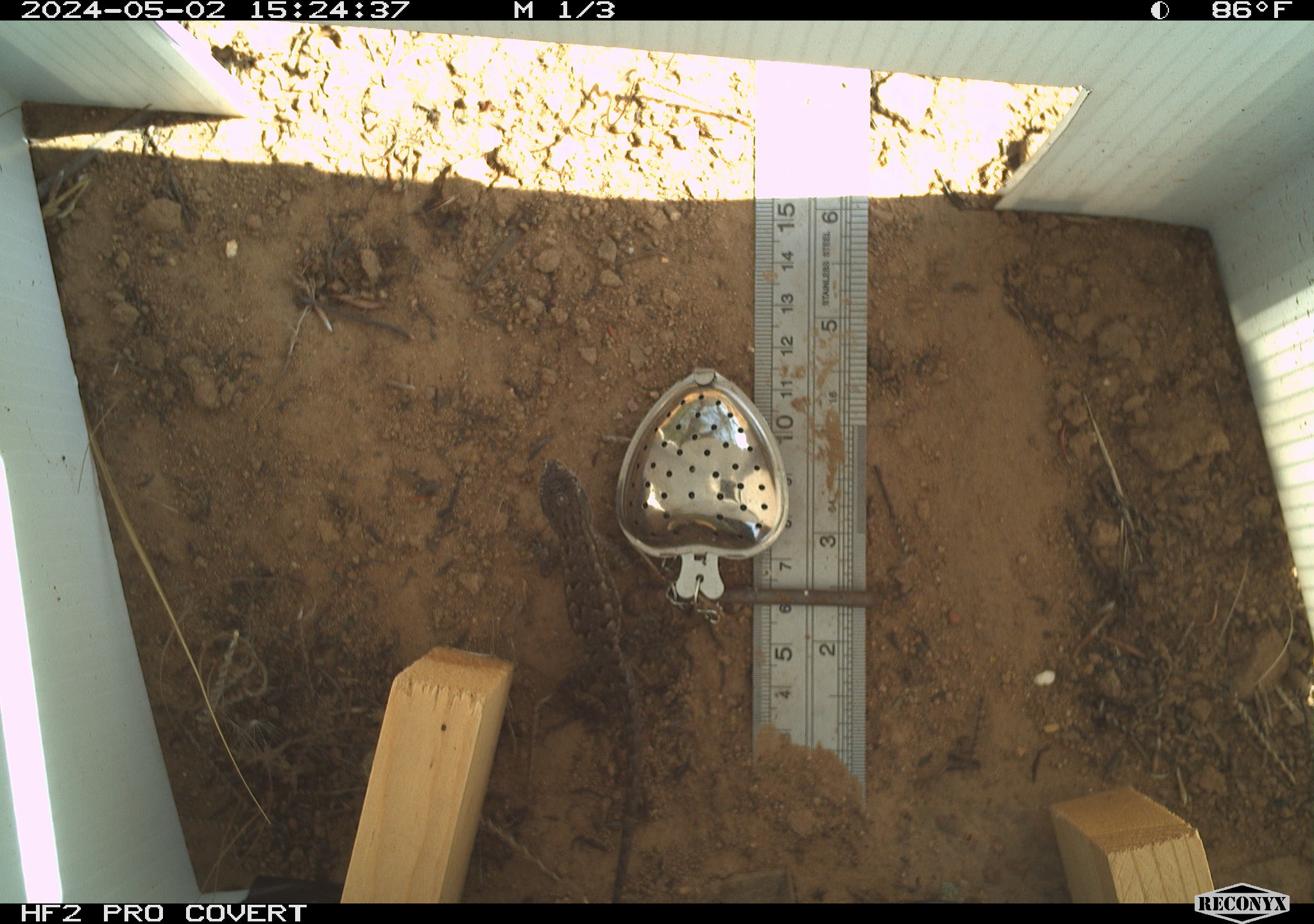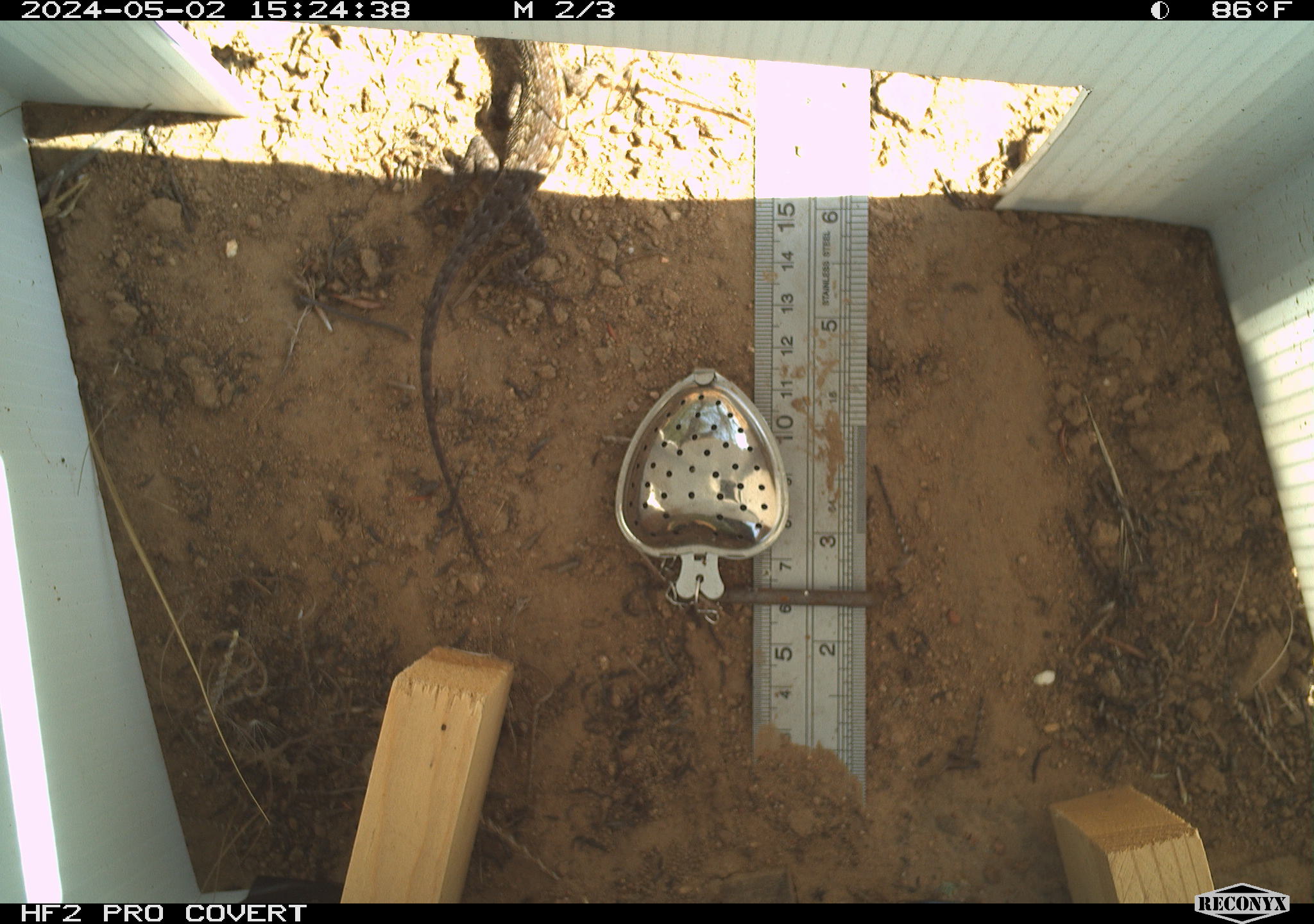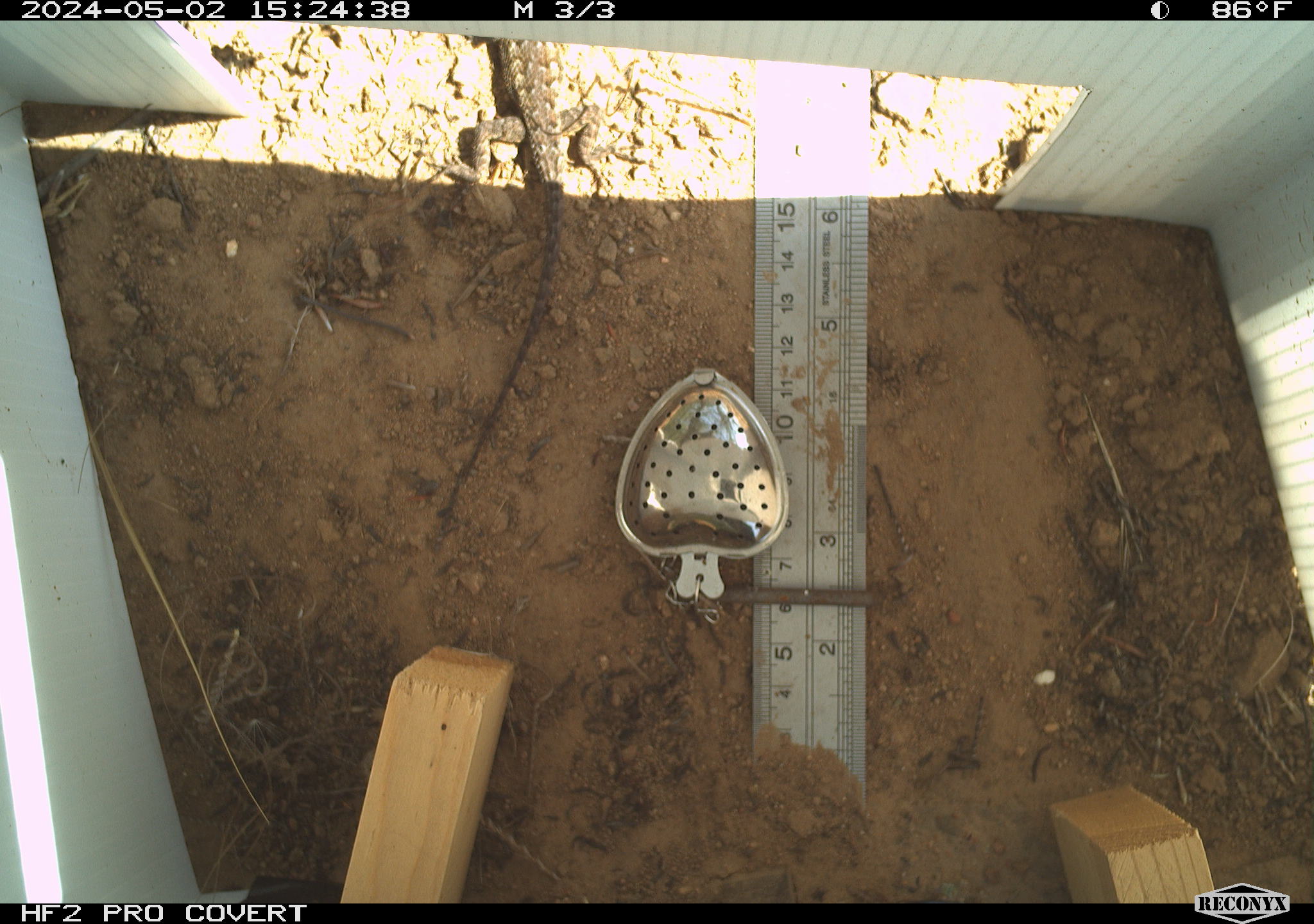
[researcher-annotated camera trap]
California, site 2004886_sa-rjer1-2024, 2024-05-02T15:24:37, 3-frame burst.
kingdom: Animalia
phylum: Chordata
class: Reptilia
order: Squamata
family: Phrynosomatidae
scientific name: Phrynosomatidae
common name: phrynosomatid lizards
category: phrynosomatidae family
Phrynosomatidae family (phrynosomatid lizards) (Phrynosomatidae).